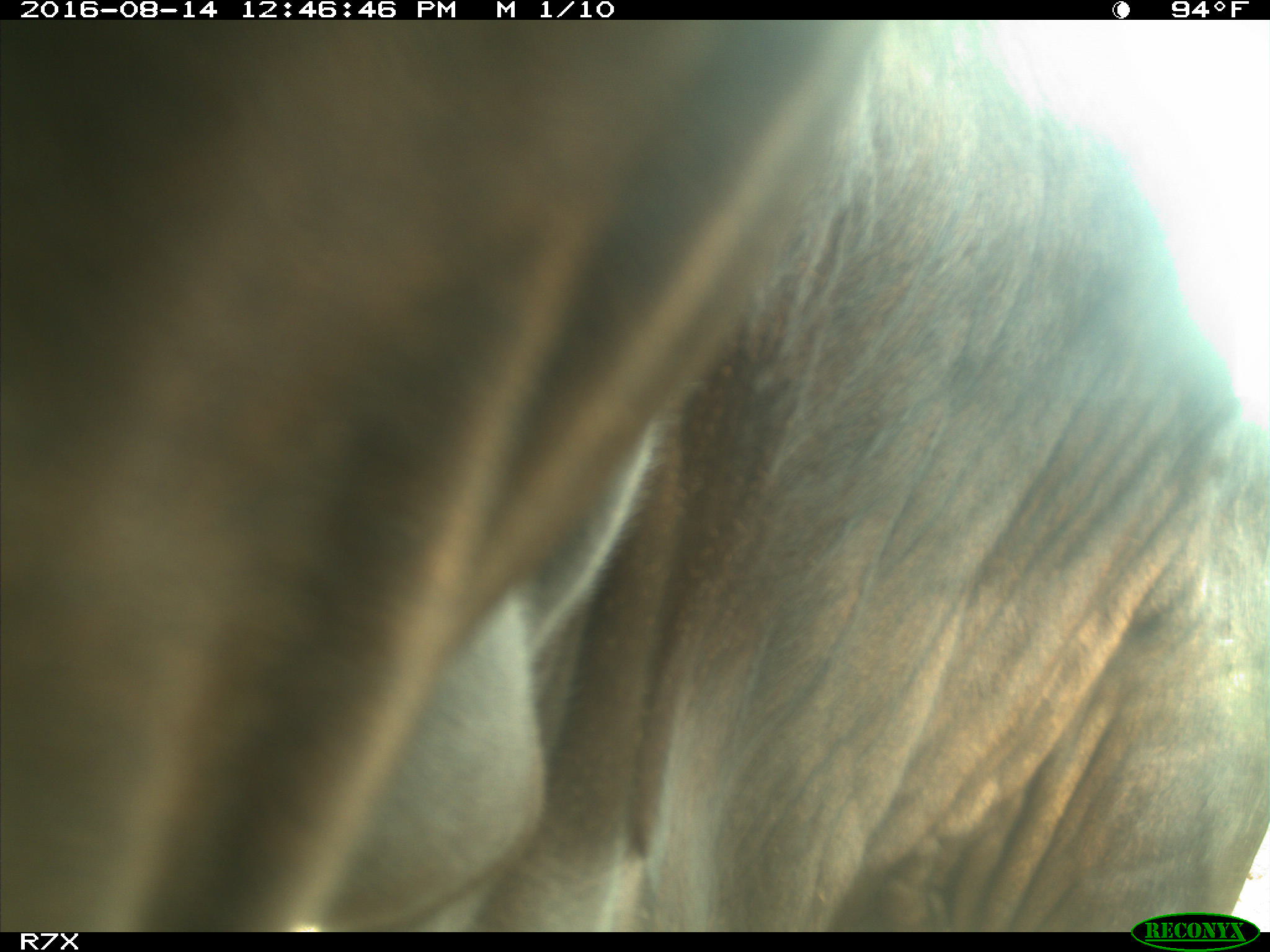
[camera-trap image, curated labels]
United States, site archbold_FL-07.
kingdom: Animalia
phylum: Chordata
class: Mammalia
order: Artiodactyla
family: Bovidae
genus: Bos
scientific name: Bos taurus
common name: domestic cow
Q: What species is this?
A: Bos taurus (domestic cow).